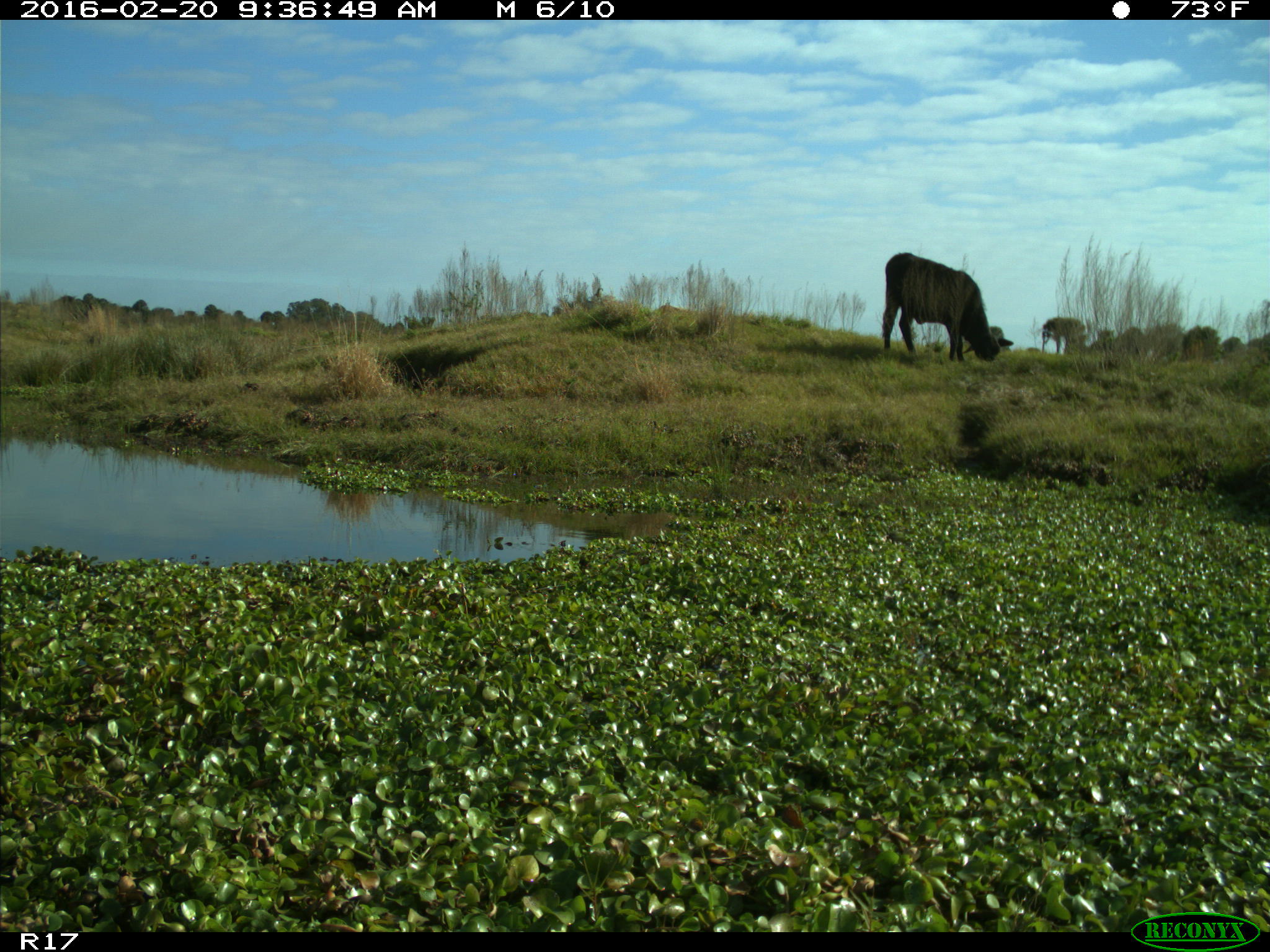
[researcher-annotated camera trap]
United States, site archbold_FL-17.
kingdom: Animalia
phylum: Chordata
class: Mammalia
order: Artiodactyla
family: Bovidae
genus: Bos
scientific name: Bos taurus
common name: domestic cow